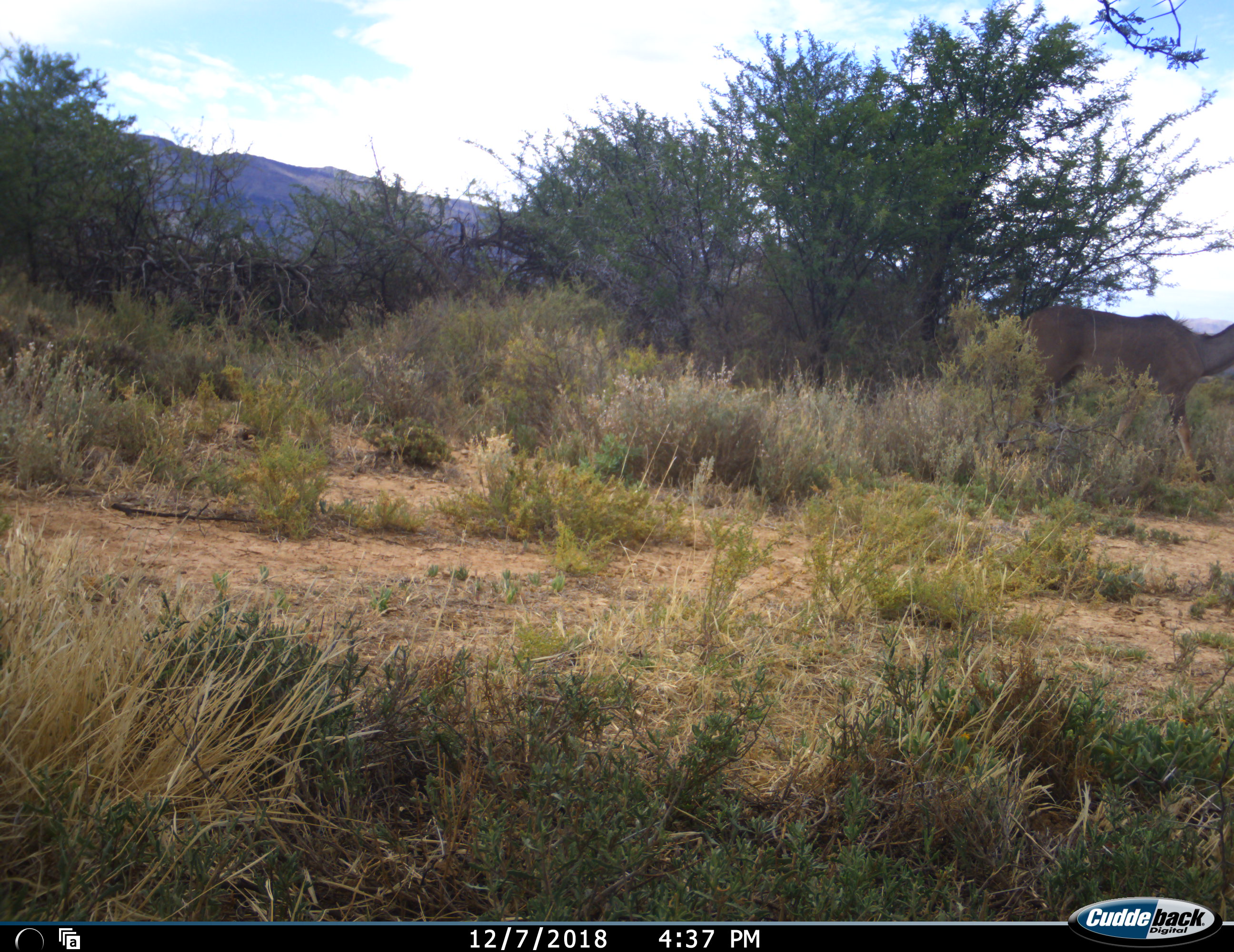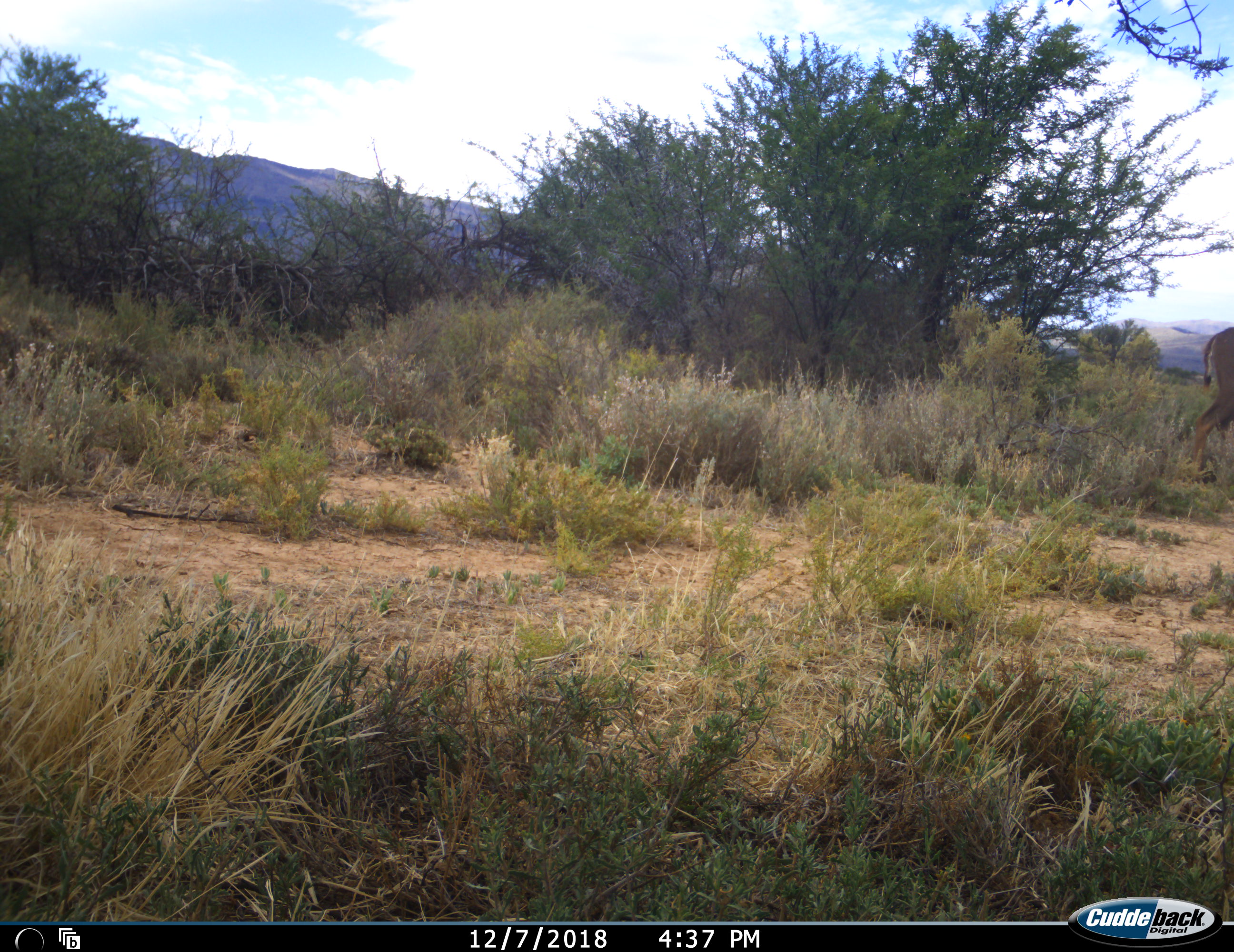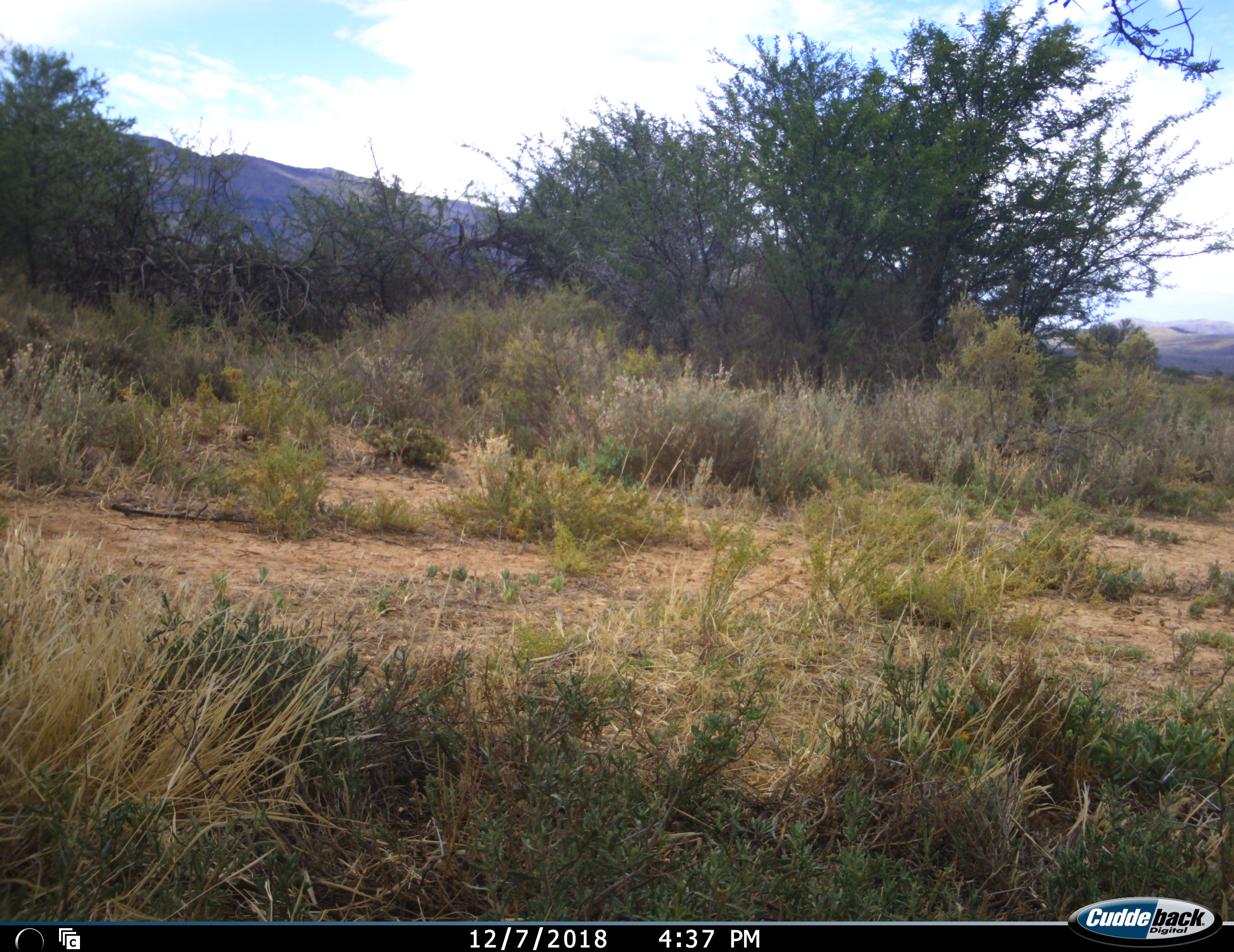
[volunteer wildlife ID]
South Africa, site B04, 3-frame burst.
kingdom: Animalia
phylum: Chordata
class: Mammalia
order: Artiodactyla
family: Bovidae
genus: Tragelaphus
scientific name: Tragelaphus strepsiceros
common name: greater kudu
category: kudu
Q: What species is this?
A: Kudu (greater kudu) (Tragelaphus strepsiceros).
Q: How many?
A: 1.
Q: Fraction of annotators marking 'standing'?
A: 0%.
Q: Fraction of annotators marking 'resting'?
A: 0%.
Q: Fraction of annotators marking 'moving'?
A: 100%.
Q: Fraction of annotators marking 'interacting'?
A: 0%.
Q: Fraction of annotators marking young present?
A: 0%.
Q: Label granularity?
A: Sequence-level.